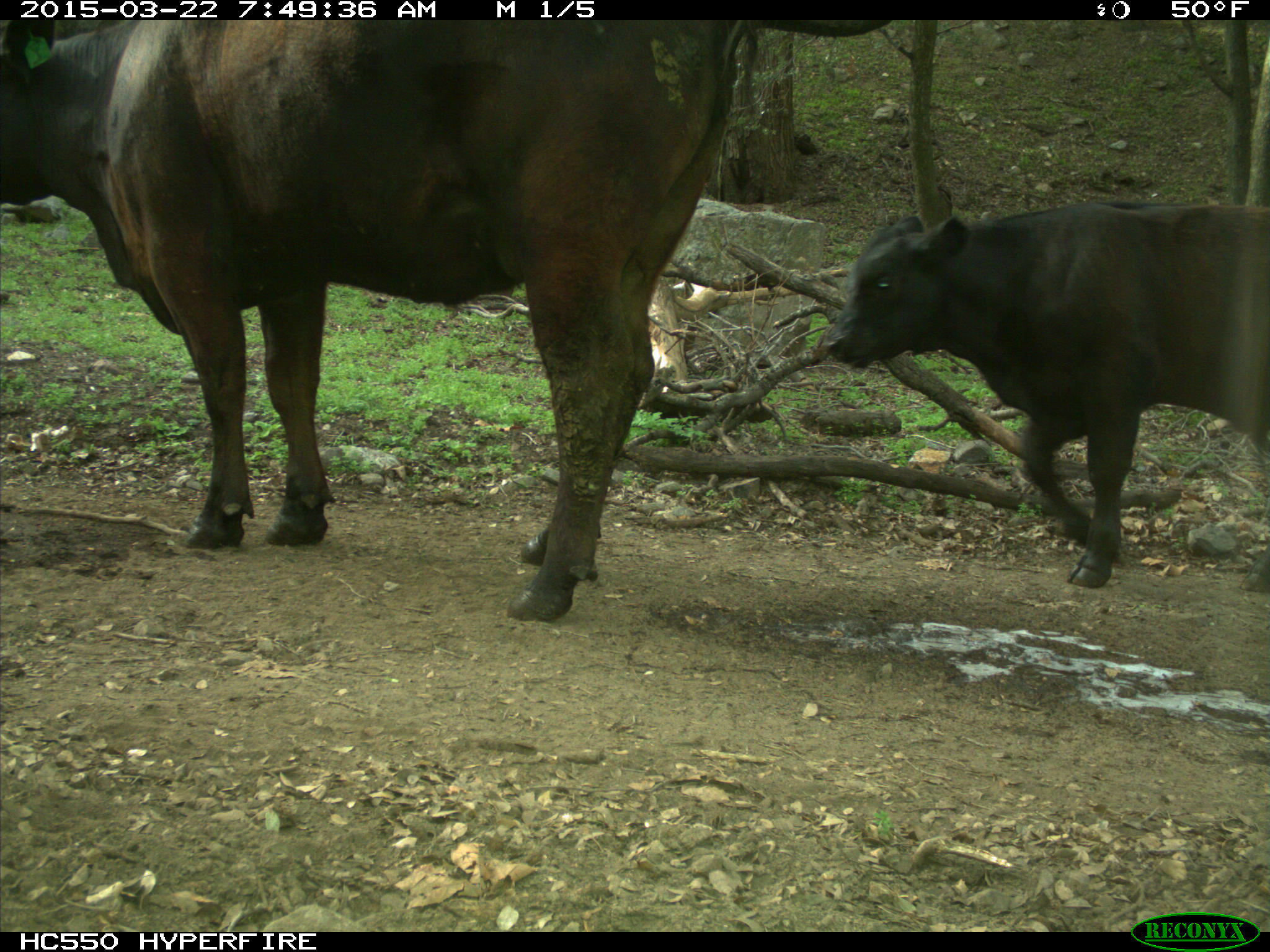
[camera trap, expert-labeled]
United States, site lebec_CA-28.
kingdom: Animalia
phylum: Chordata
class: Mammalia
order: Artiodactyla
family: Bovidae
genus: Bos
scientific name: Bos taurus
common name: domestic cow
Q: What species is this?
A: Bos taurus (domestic cow).